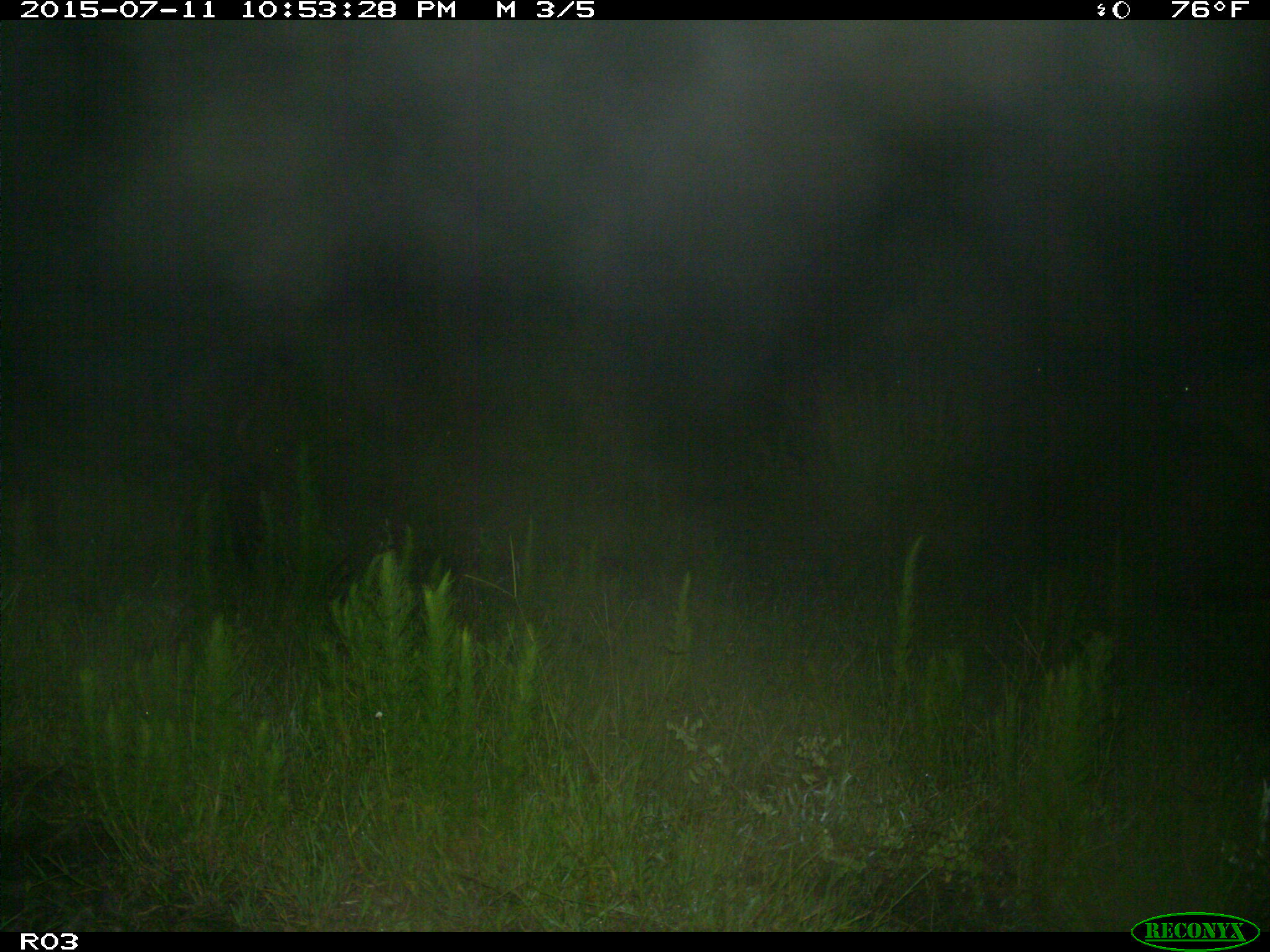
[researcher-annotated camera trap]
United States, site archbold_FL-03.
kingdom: Animalia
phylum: Chordata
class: Mammalia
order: Artiodactyla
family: Bovidae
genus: Bos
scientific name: Bos taurus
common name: domestic cow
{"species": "Bos taurus (domestic cow)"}